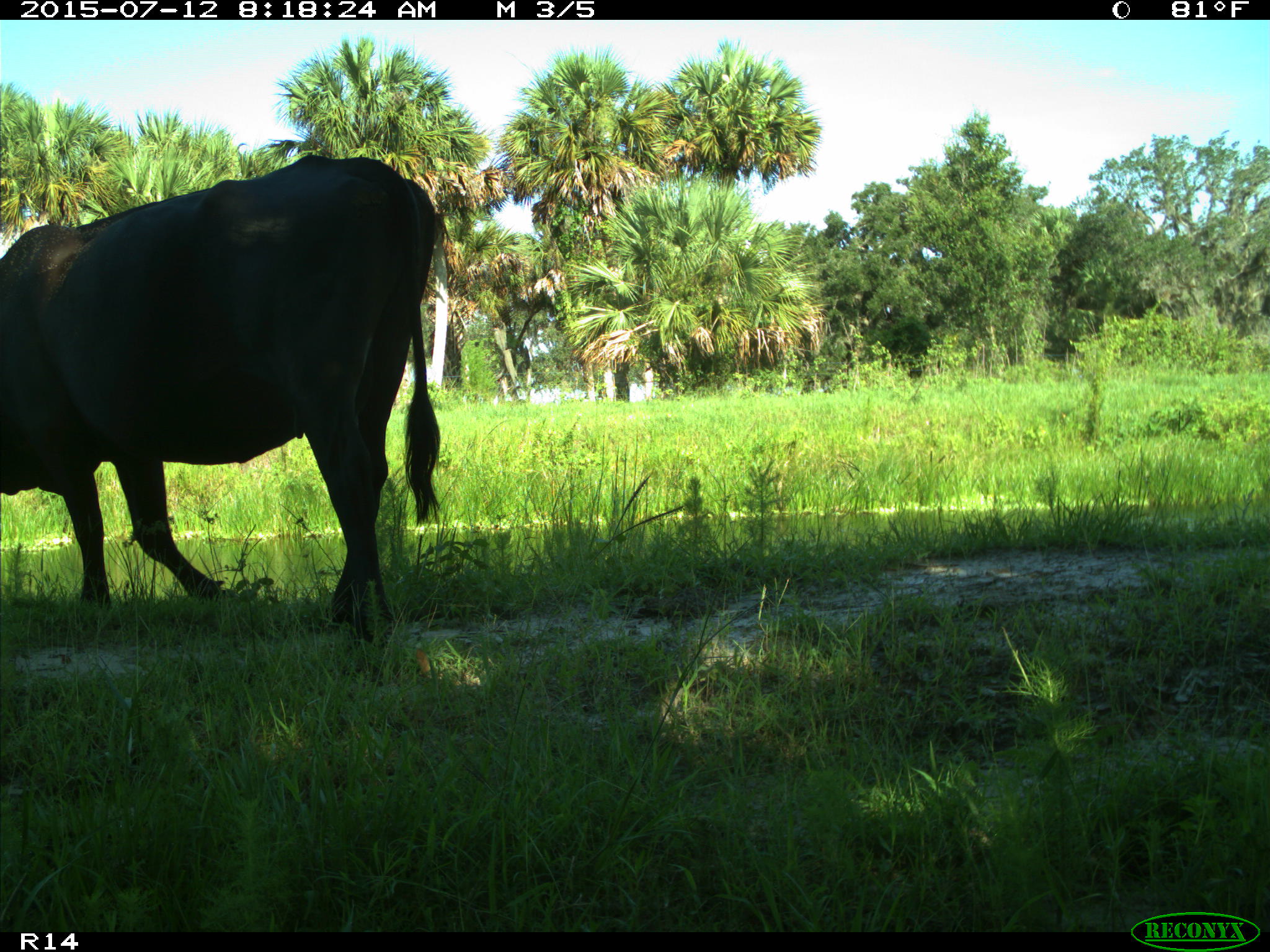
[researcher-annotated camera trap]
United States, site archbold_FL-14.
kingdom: Animalia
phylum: Chordata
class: Mammalia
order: Artiodactyla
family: Bovidae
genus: Bos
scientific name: Bos taurus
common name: domestic cow